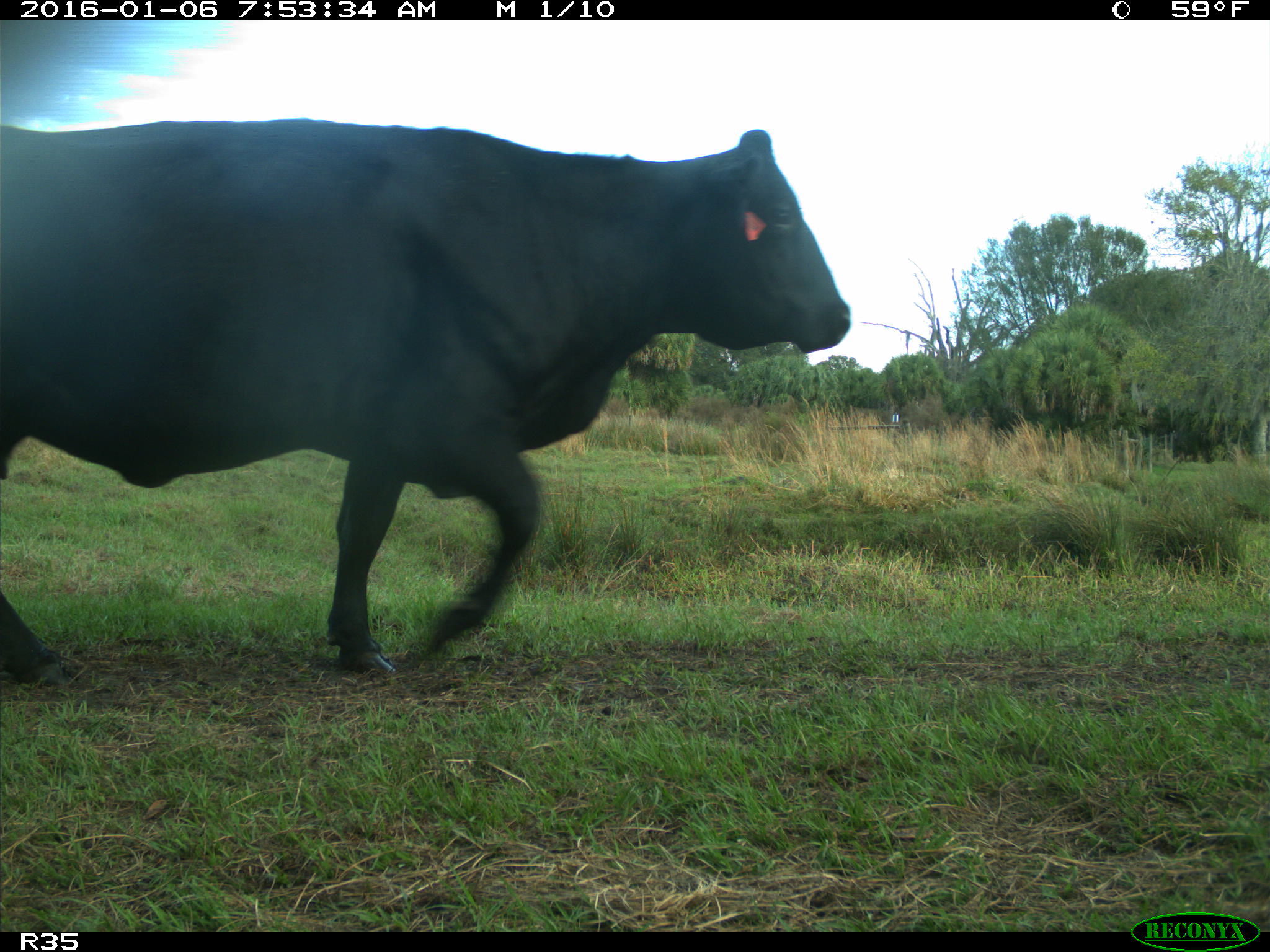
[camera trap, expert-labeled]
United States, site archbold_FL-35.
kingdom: Animalia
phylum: Chordata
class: Mammalia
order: Artiodactyla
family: Bovidae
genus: Bos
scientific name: Bos taurus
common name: domestic cow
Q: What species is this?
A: Bos taurus (domestic cow).